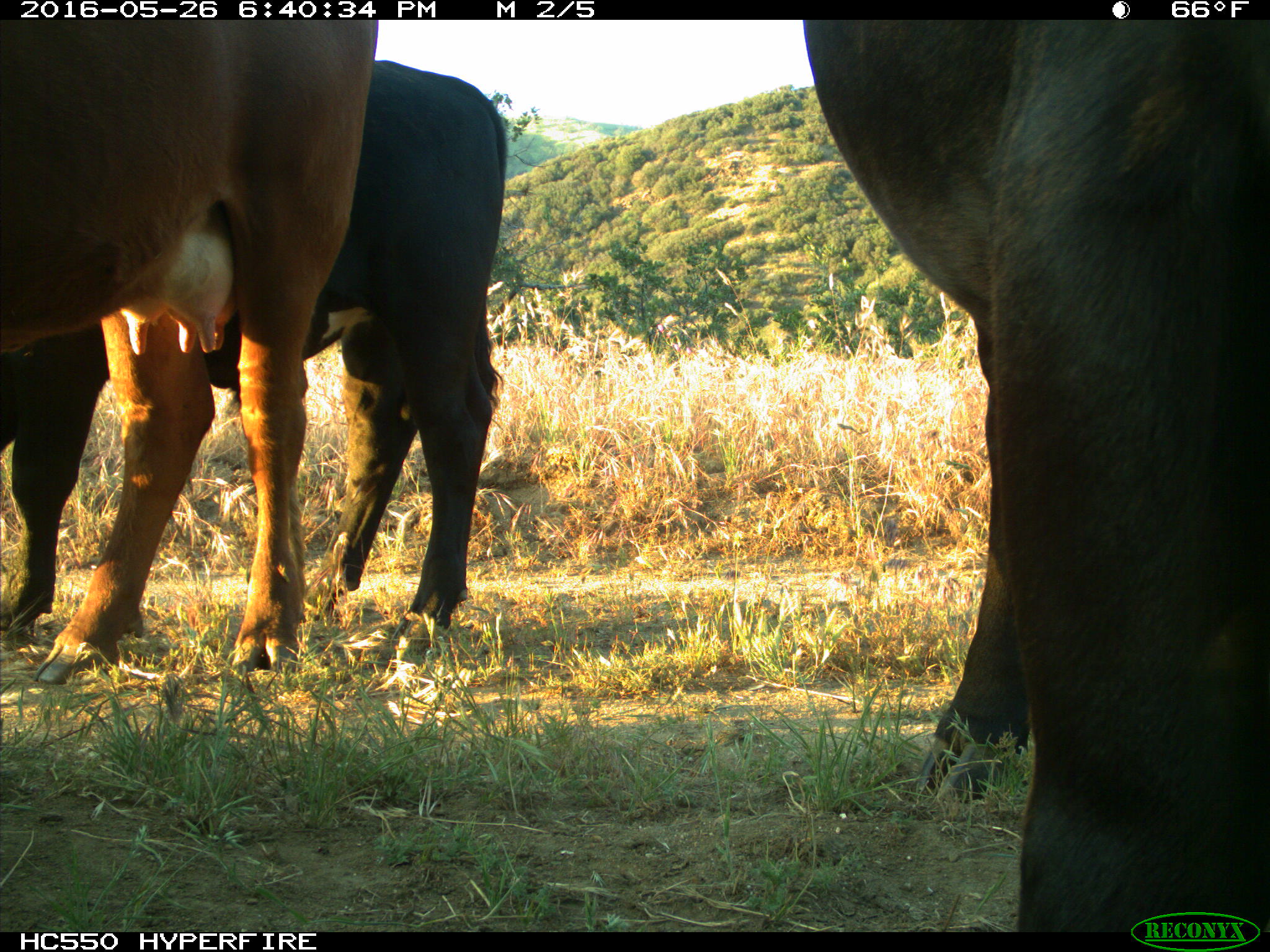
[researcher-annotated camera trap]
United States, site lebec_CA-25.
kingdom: Animalia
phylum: Chordata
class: Mammalia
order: Artiodactyla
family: Bovidae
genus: Bos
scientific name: Bos taurus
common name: domestic cow